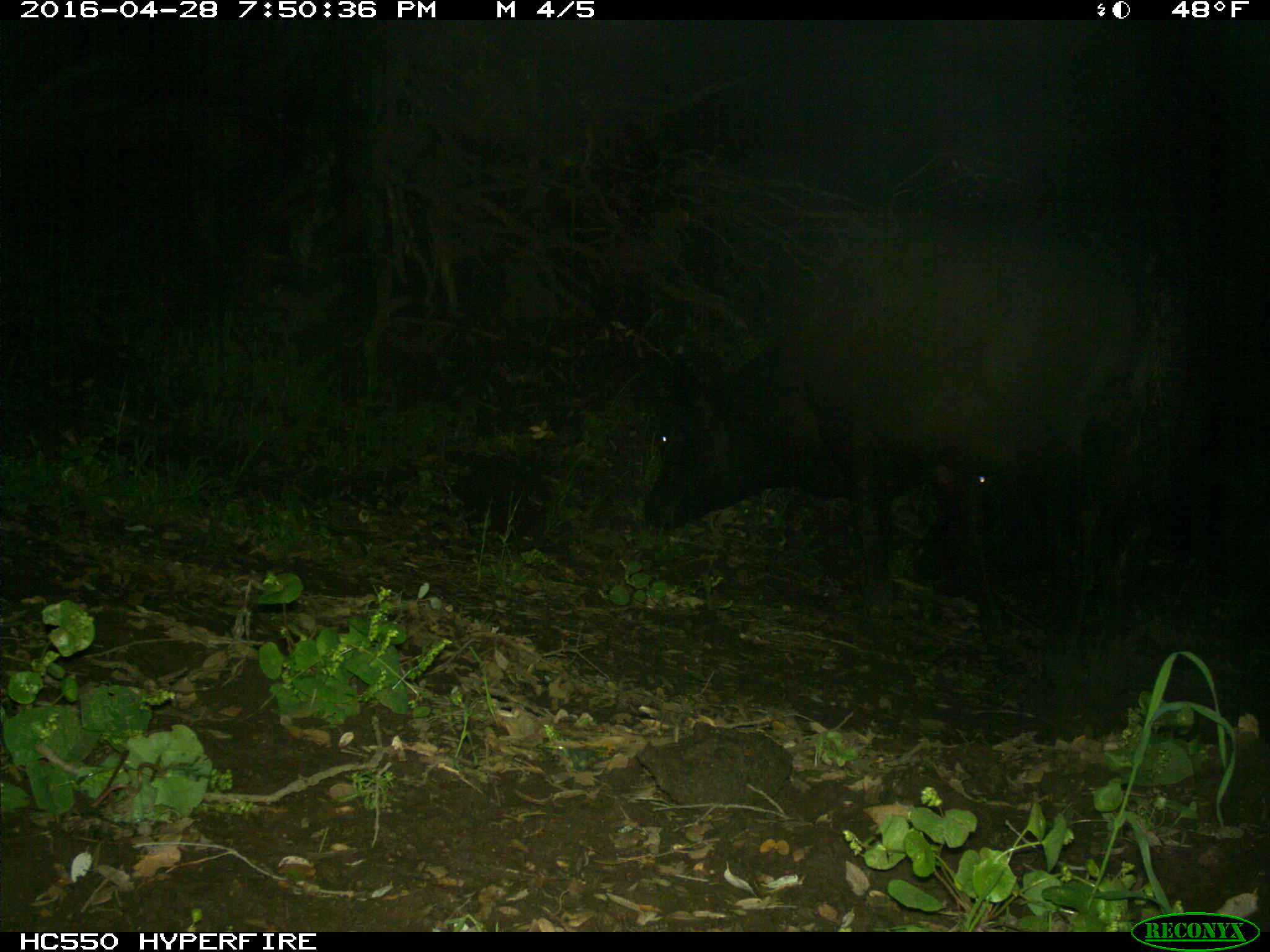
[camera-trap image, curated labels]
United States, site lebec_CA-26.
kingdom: Animalia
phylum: Chordata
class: Mammalia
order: Artiodactyla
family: Bovidae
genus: Bos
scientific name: Bos taurus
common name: domestic cow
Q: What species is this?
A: Bos taurus (domestic cow).